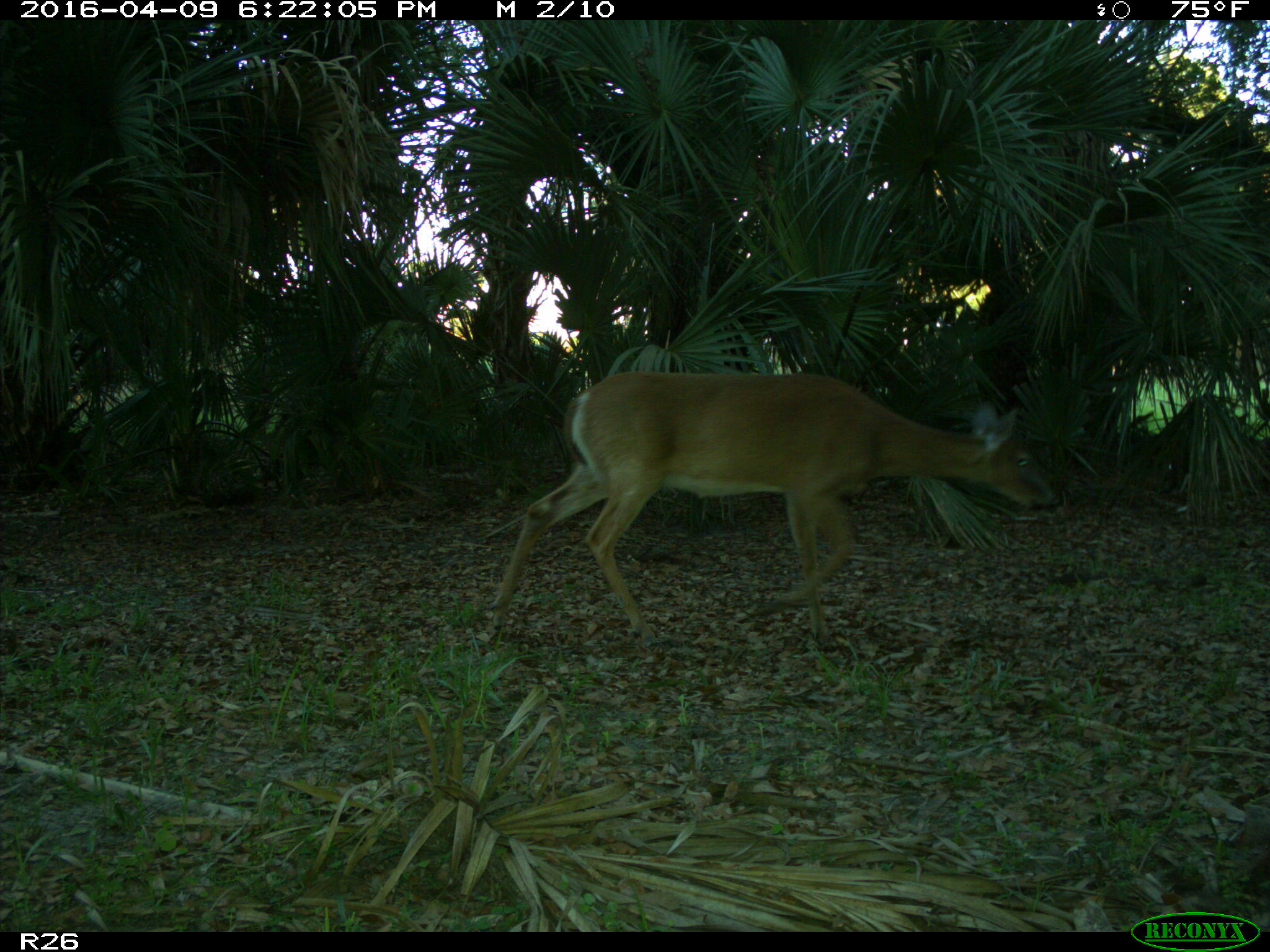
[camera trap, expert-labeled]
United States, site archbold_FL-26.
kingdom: Animalia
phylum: Chordata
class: Mammalia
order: Artiodactyla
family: Cervidae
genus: Odocoileus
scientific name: Odocoileus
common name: deer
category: unidentified deer